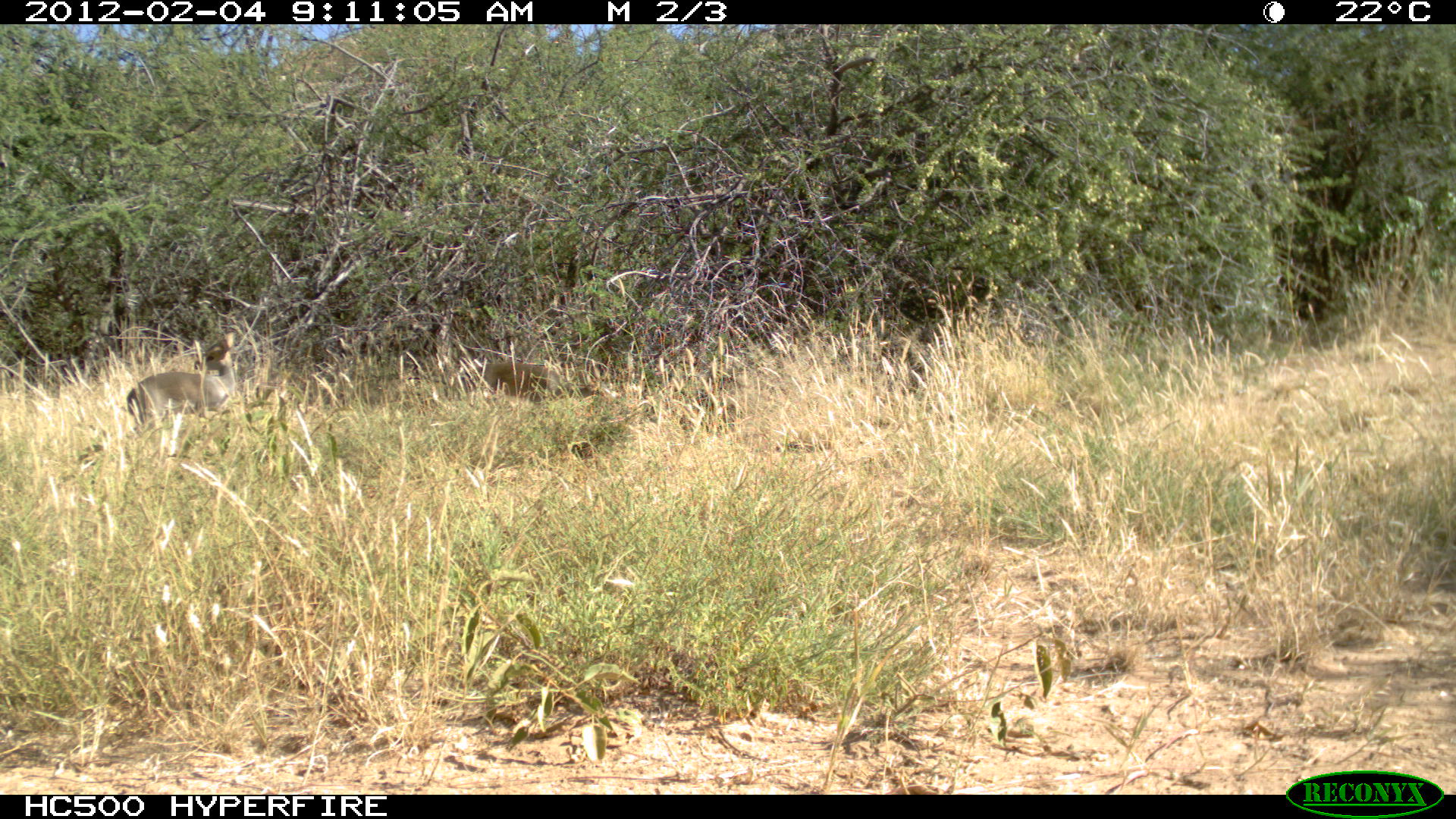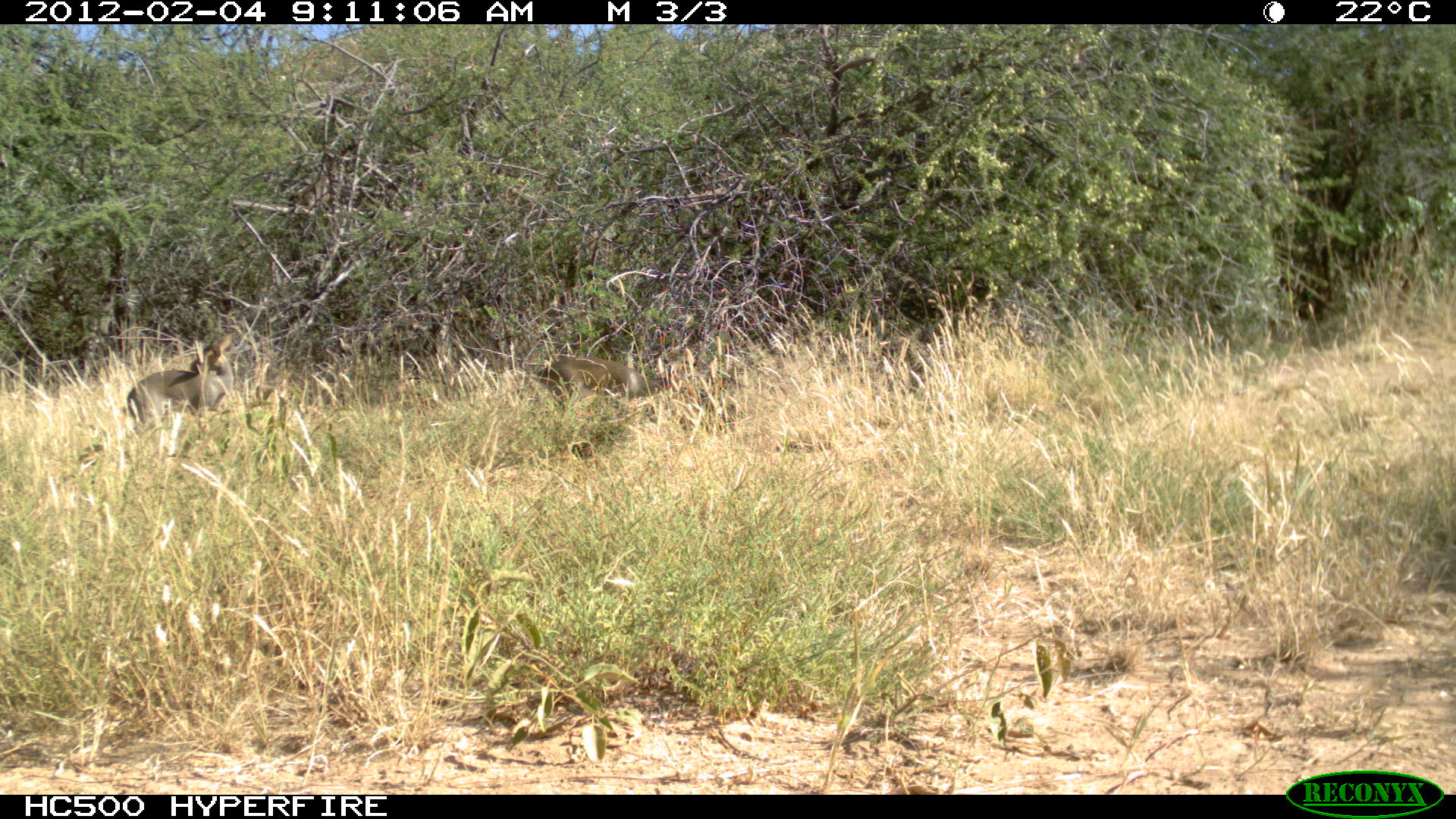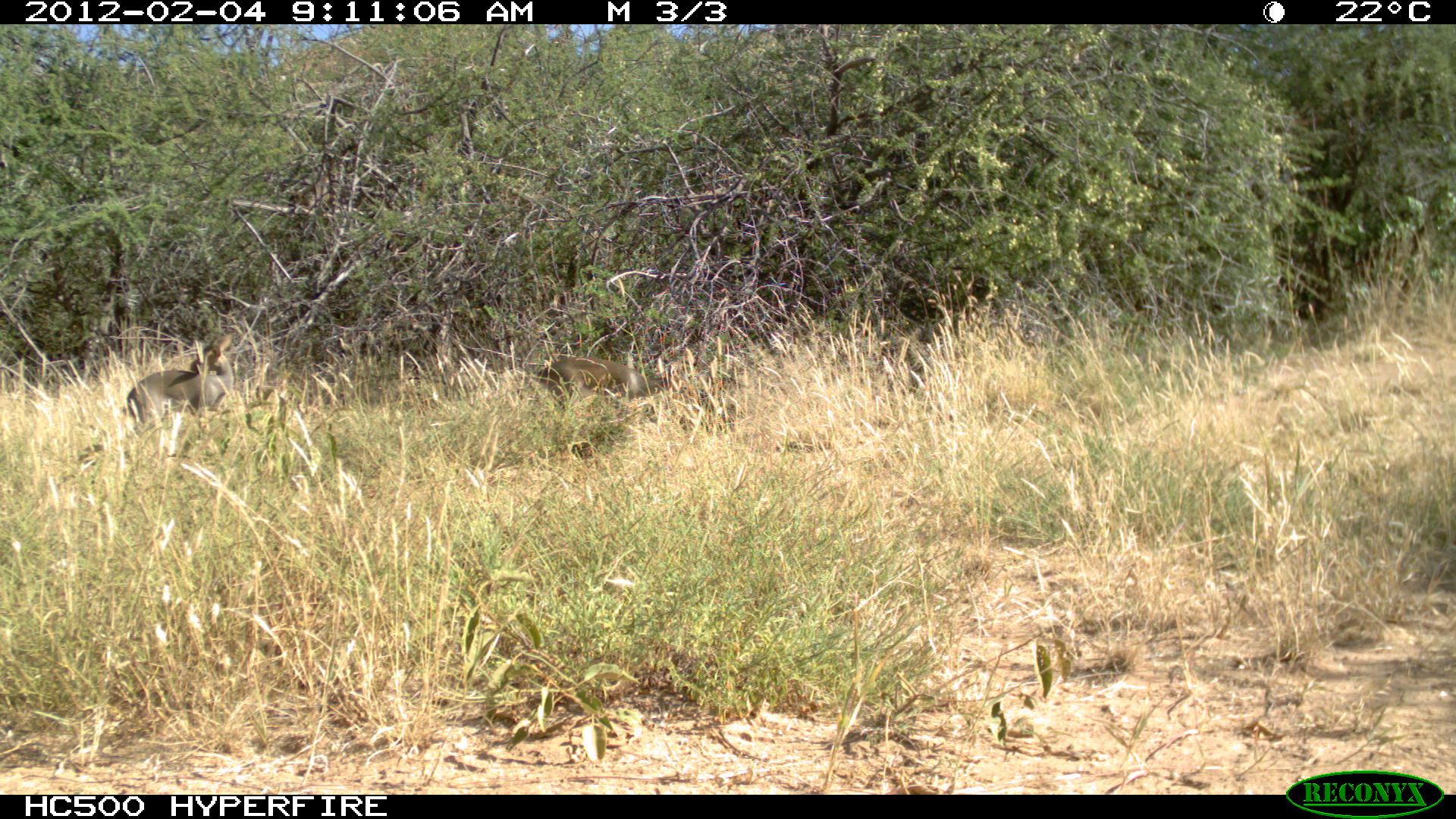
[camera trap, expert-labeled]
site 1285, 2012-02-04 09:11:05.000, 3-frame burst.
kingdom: Animalia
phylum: Chordata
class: Mammalia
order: Hyracoidea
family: Procaviidae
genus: Procavia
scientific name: Procavia capensis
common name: rock hyrax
Procavia capensis (rock hyrax), count 1.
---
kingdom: Animalia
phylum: Chordata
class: Mammalia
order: Artiodactyla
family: Bovidae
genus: Madoqua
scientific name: Madoqua guentheri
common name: günther's dik-dik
Madoqua guentheri (günther's dik-dik), count 2.